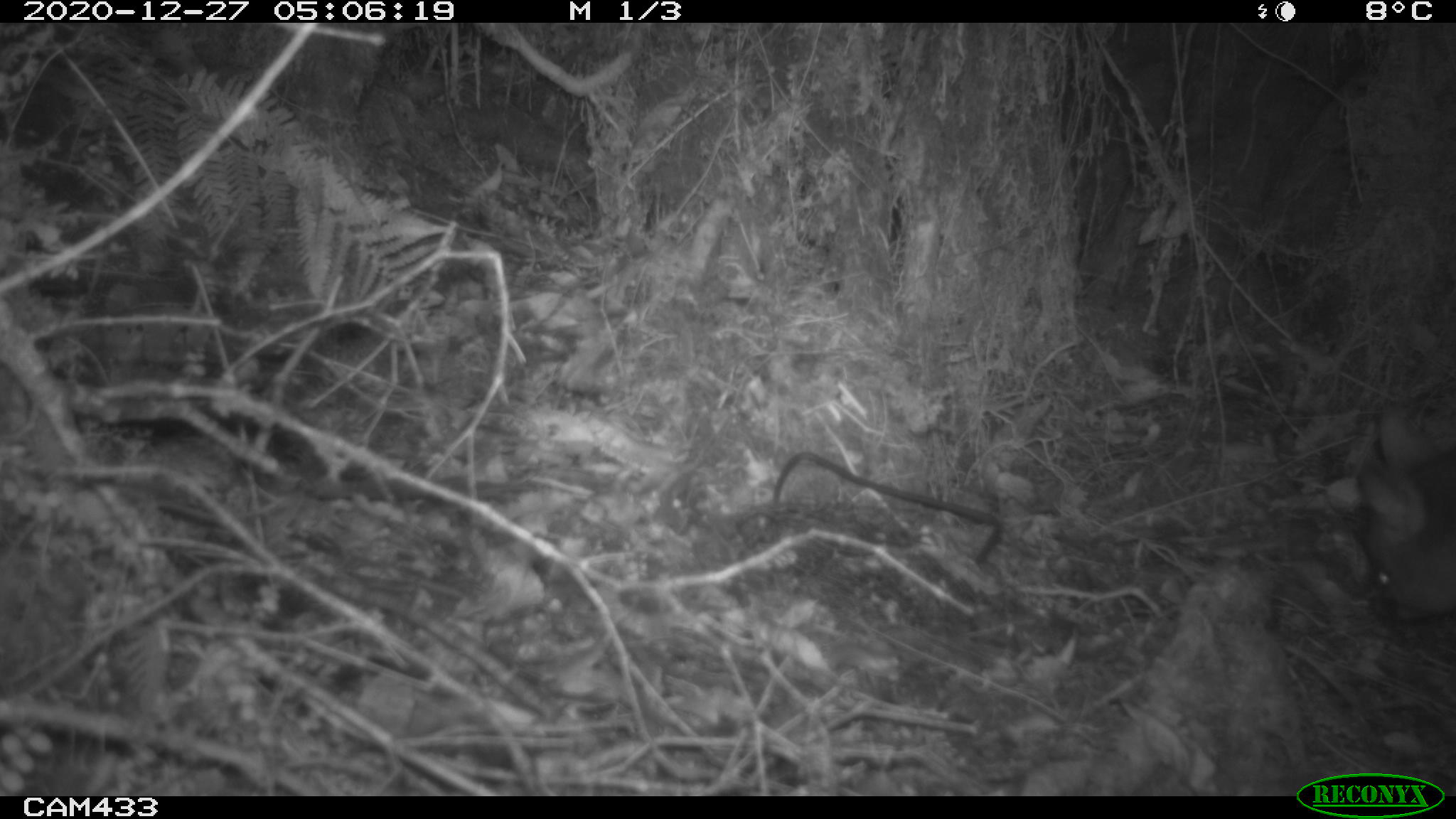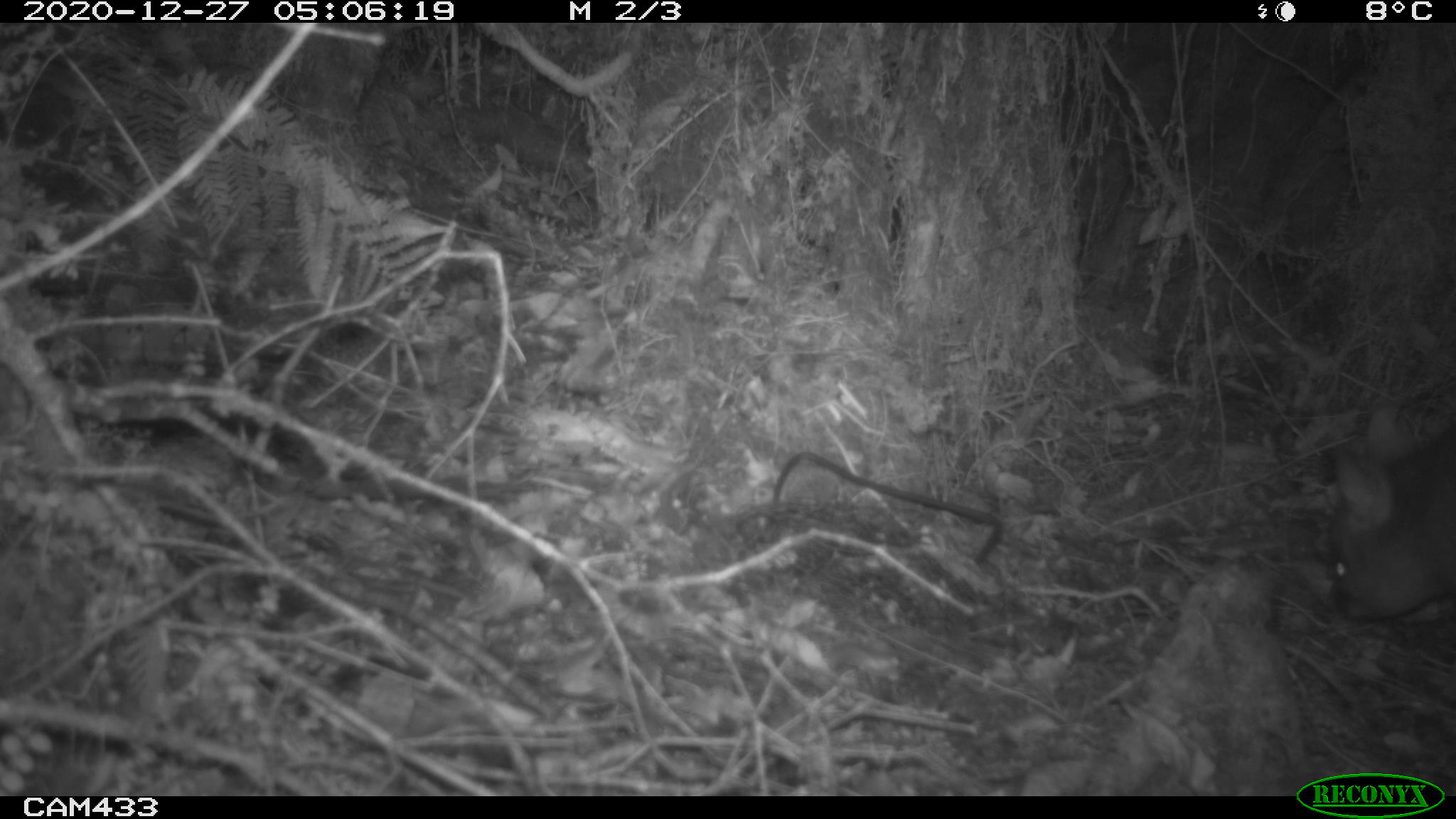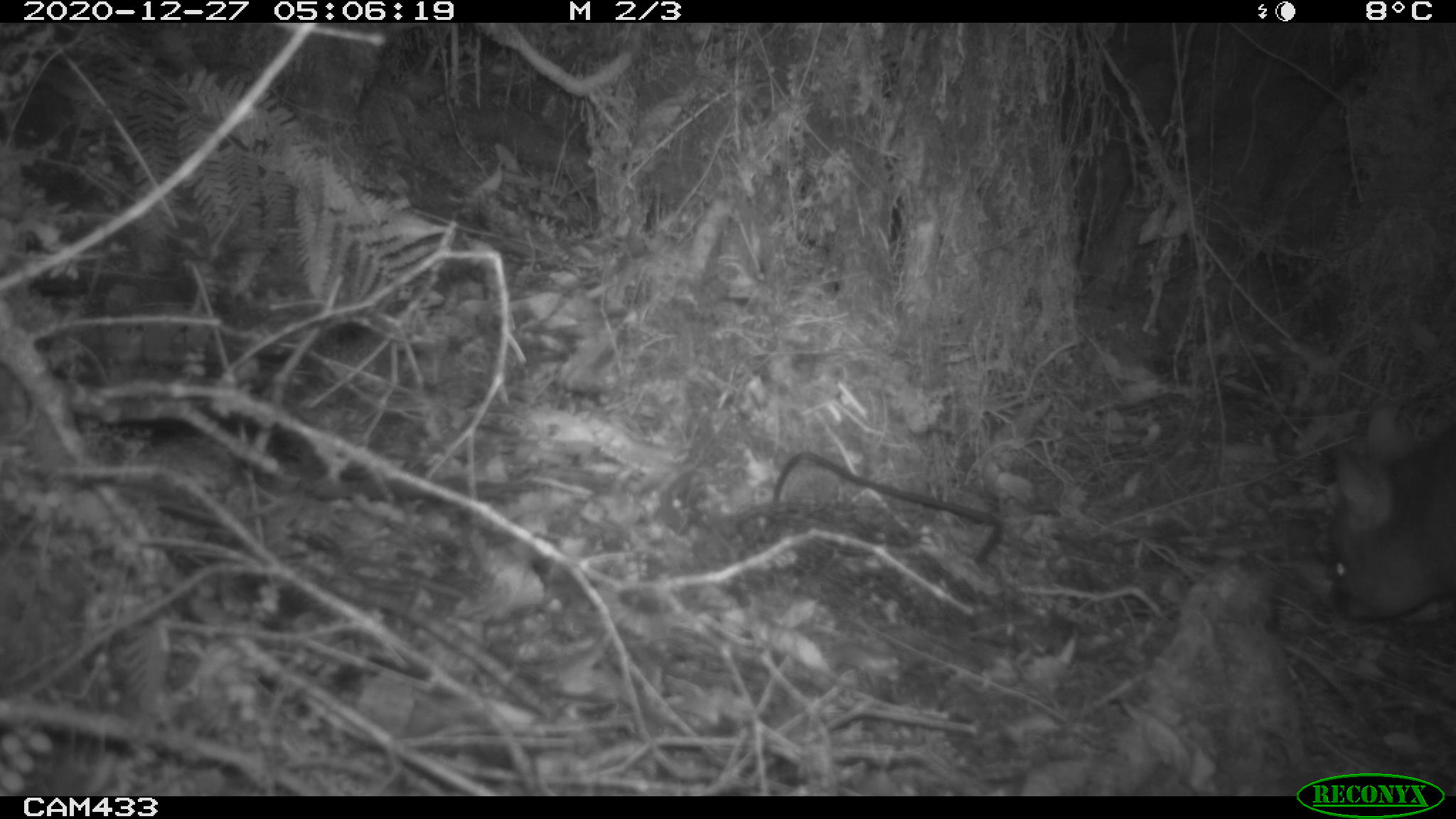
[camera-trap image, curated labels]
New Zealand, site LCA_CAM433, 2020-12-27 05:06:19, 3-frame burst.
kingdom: Animalia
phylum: Chordata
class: Mammalia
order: Diprotodontia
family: Phalangeridae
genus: Trichosurus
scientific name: Trichosurus vulpecula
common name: common brushtail possum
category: possum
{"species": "possum (common brushtail possum) (Trichosurus vulpecula)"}